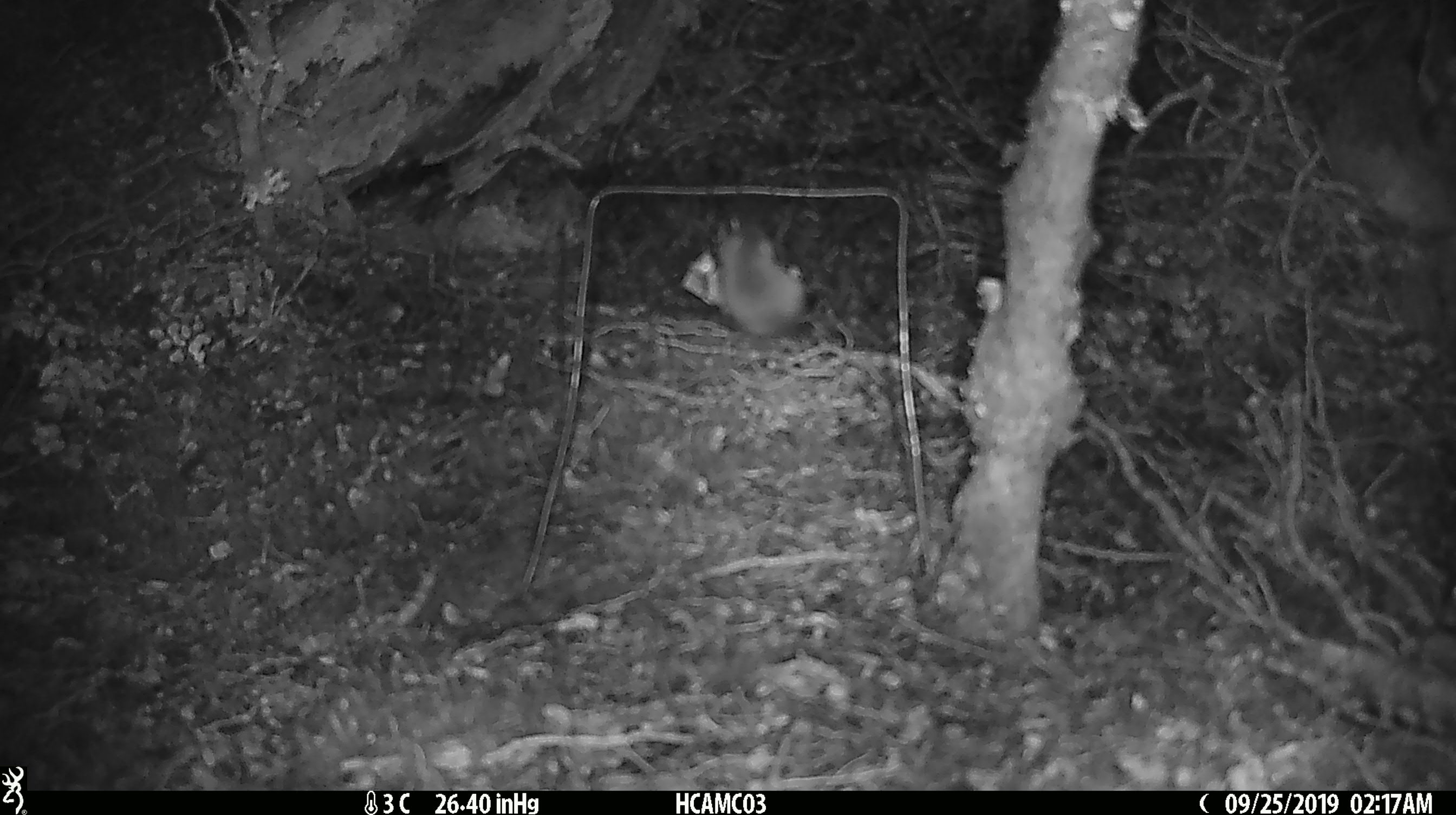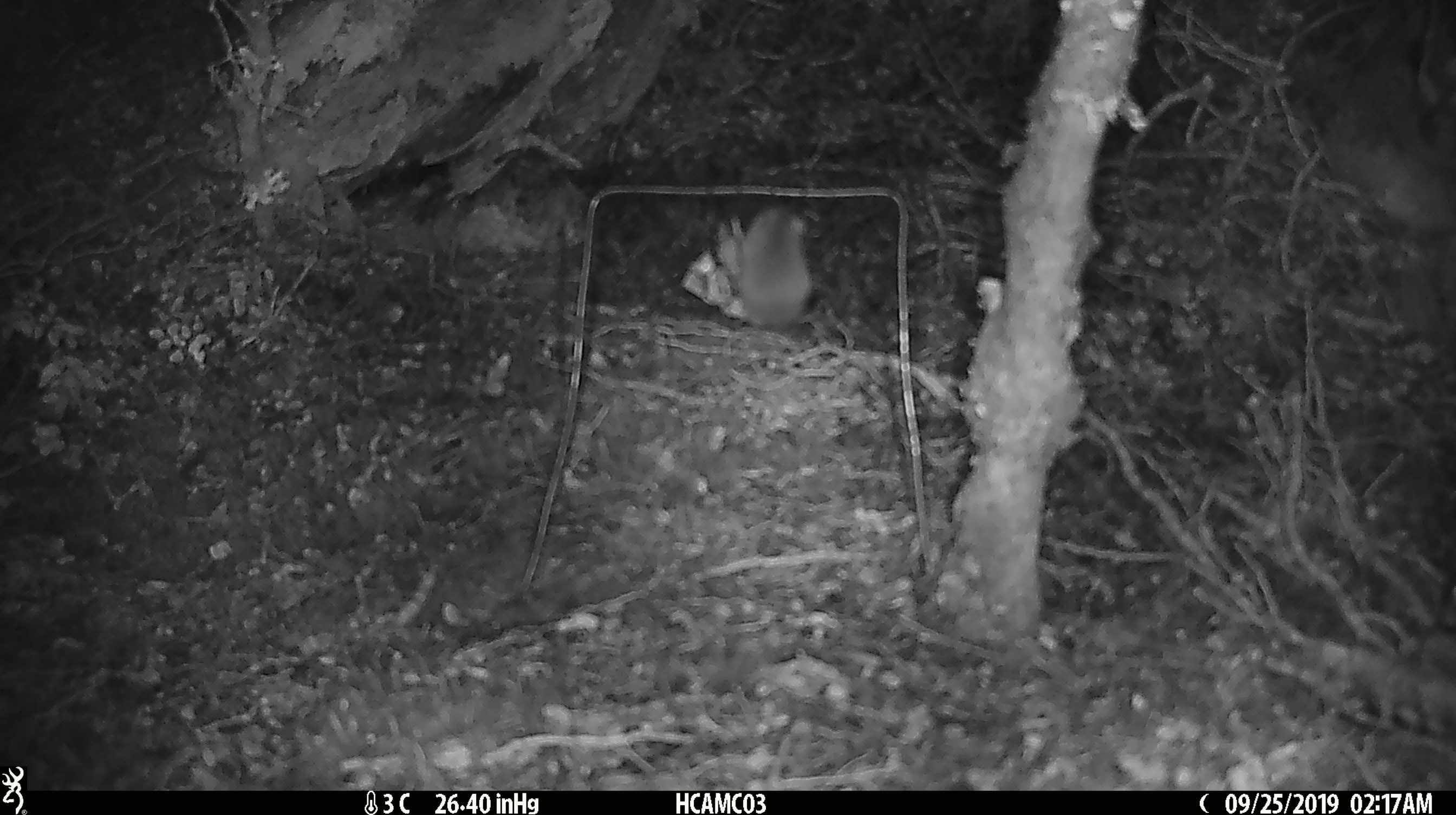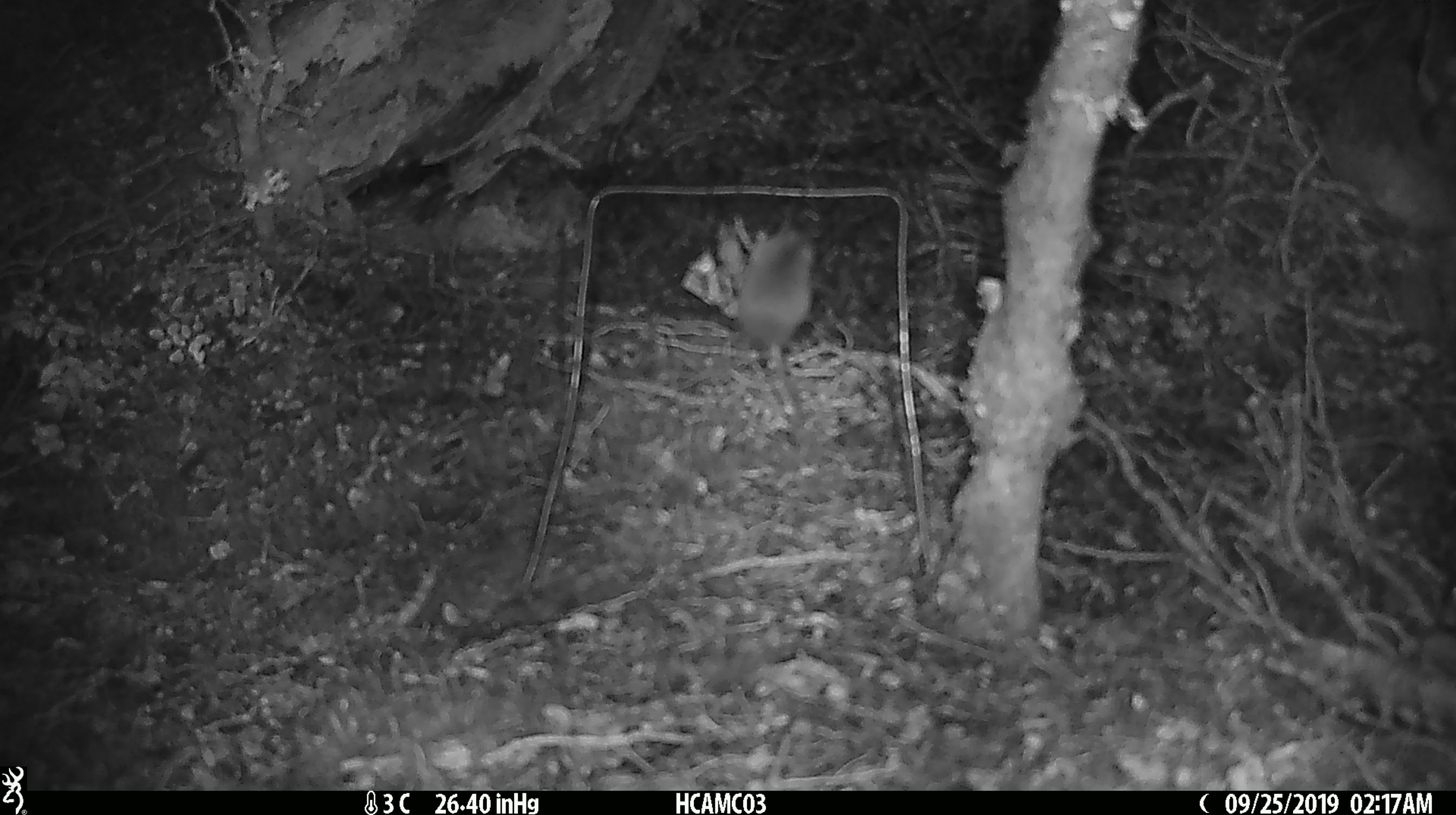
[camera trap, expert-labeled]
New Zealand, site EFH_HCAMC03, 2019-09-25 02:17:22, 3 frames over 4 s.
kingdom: Animalia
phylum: Chordata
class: Mammalia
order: Rodentia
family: Muridae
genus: Mus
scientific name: Mus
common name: mouse